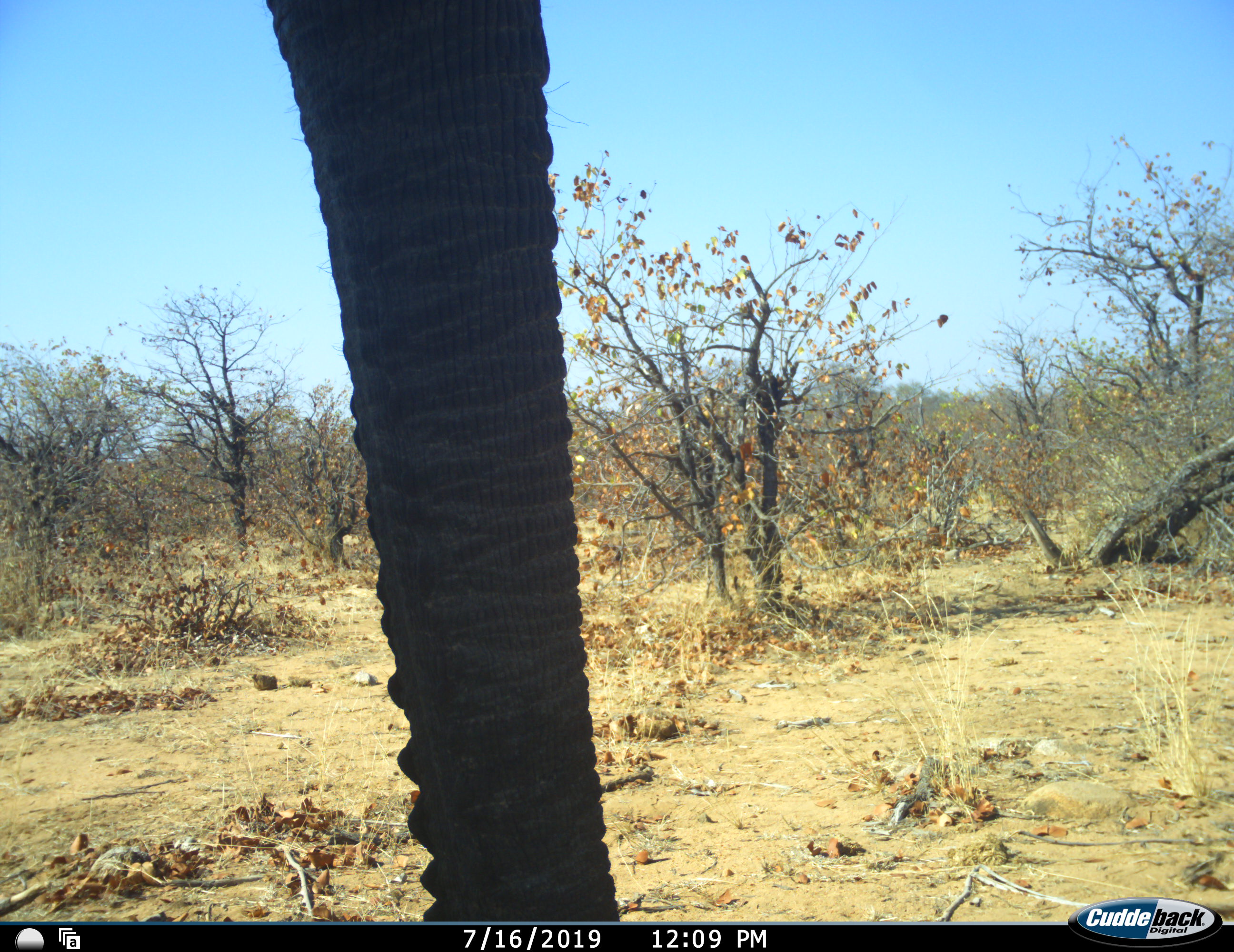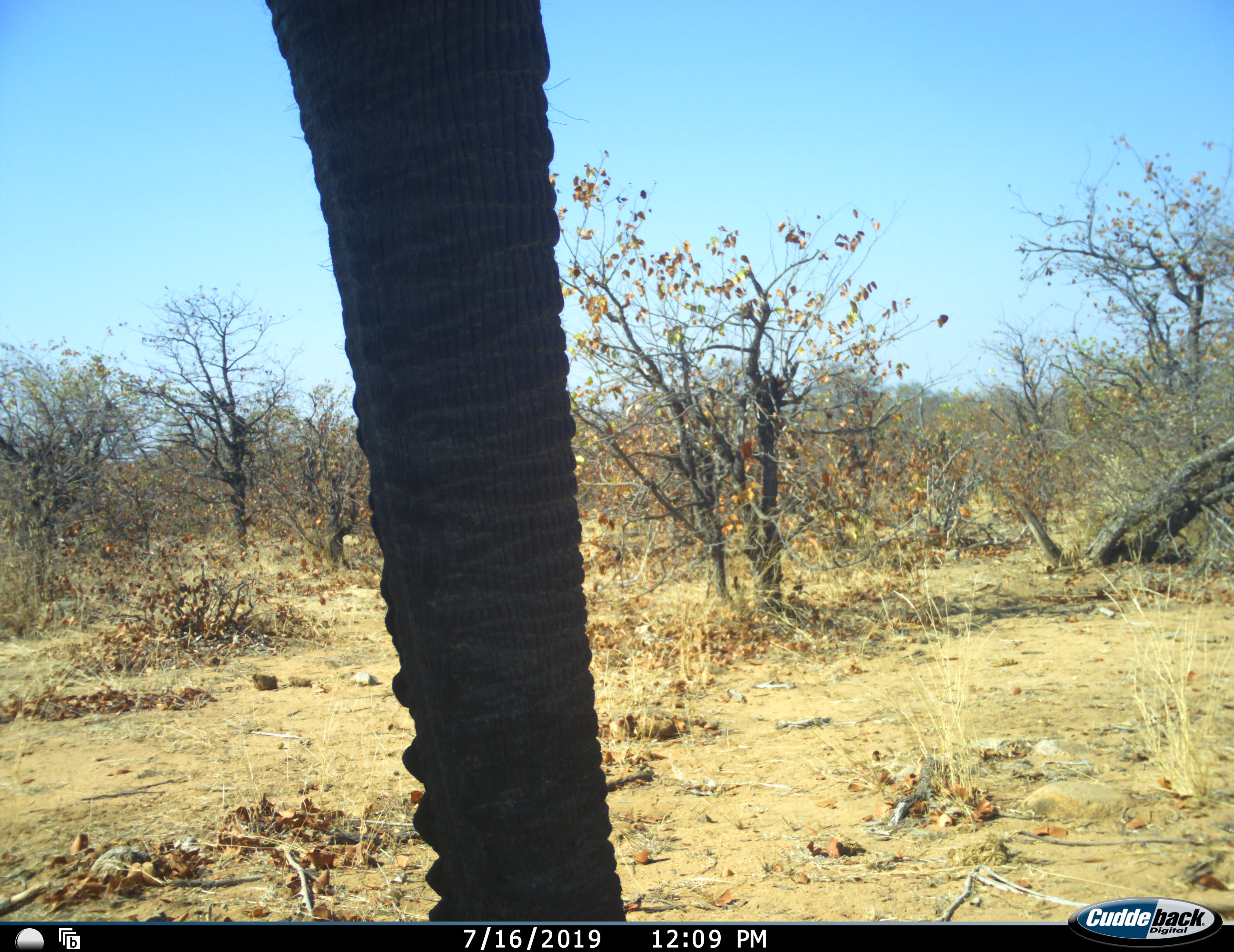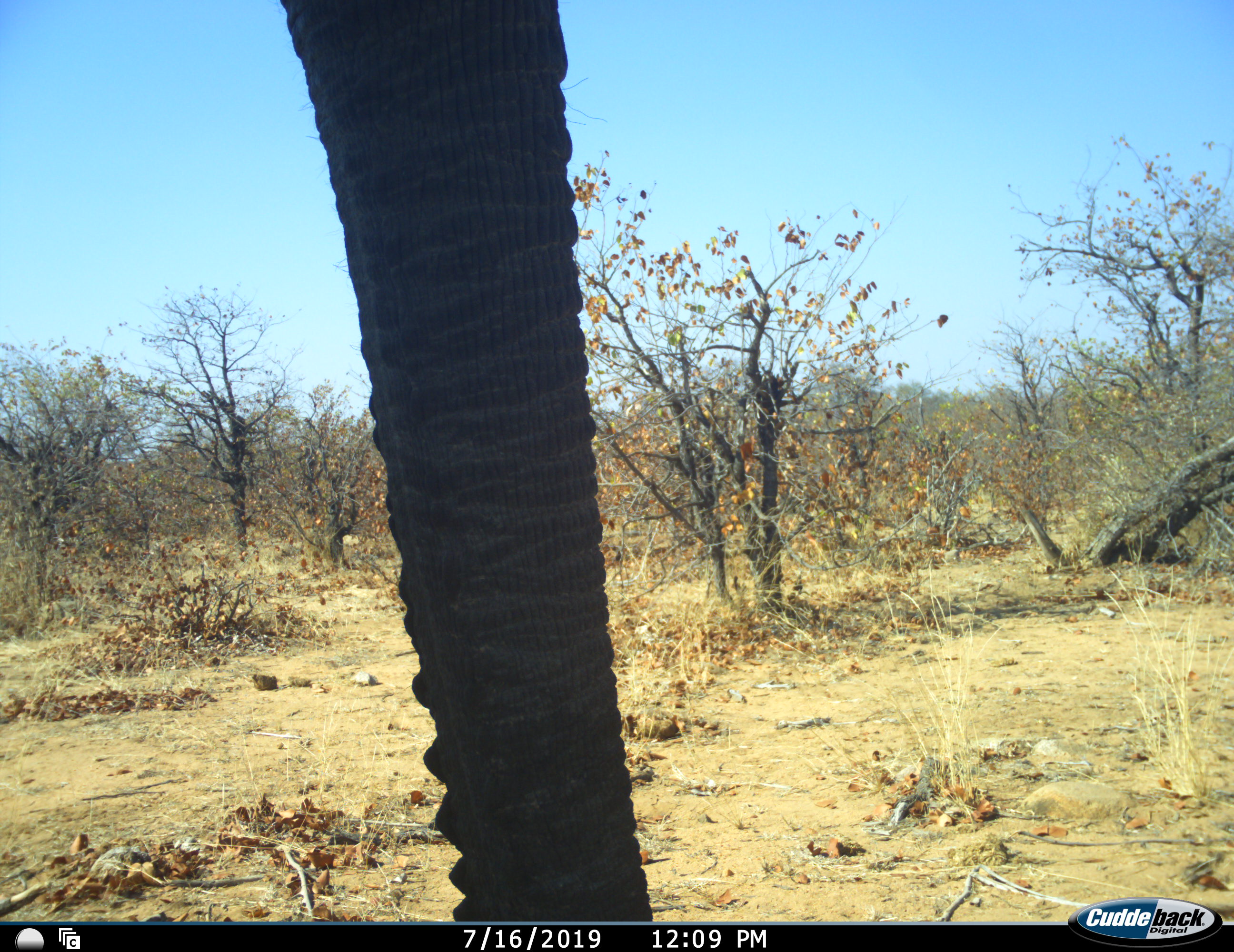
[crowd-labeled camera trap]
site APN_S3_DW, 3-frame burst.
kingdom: Animalia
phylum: Chordata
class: Mammalia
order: Proboscidea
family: Elephantidae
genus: Loxodonta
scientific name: Loxodonta africana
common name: african bush elephant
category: elephant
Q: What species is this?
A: Elephant (african bush elephant) (Loxodonta africana).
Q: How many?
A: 1.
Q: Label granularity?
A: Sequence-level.